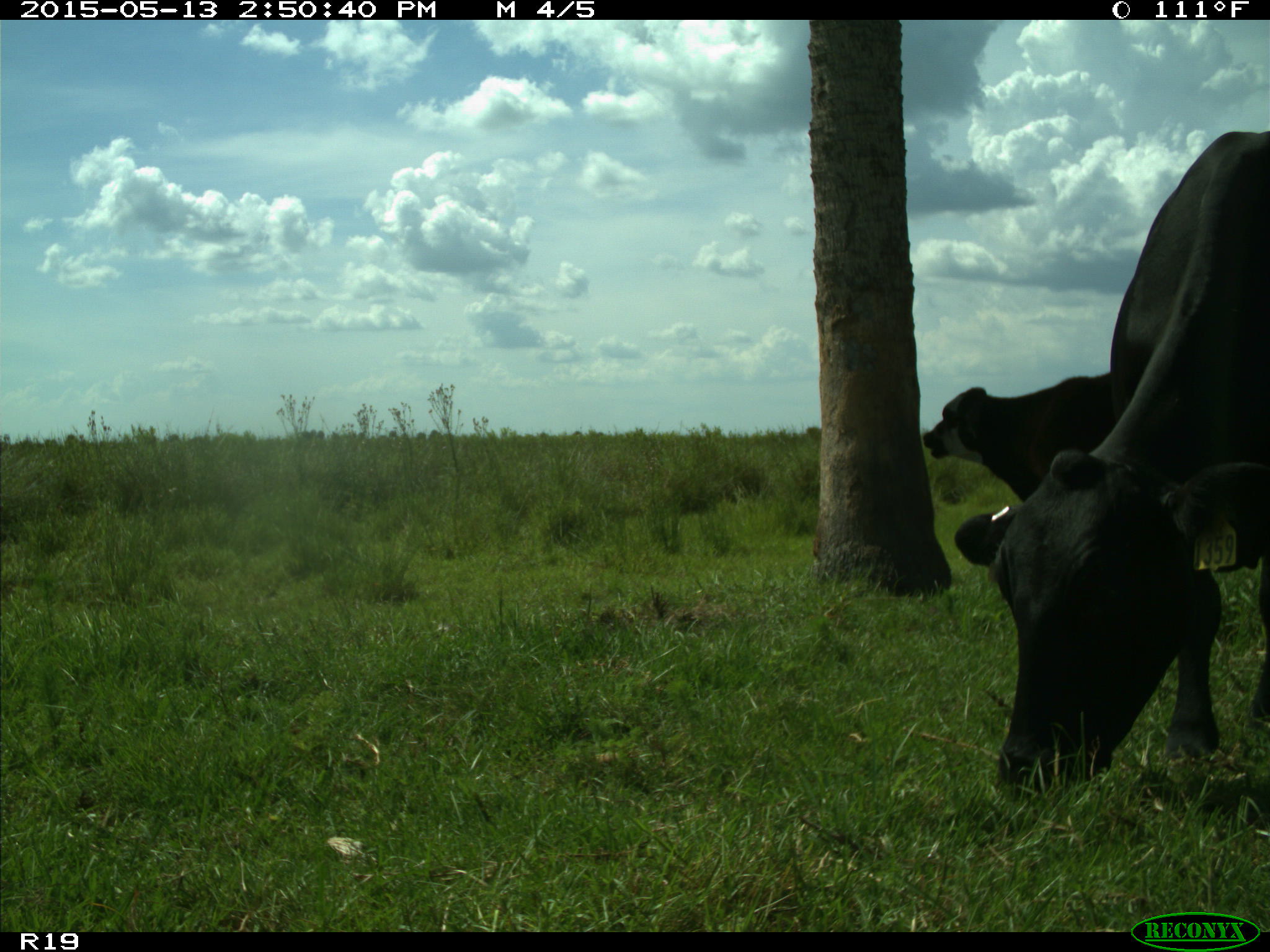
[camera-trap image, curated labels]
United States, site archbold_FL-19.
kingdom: Animalia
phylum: Chordata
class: Mammalia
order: Artiodactyla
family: Bovidae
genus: Bos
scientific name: Bos taurus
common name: domestic cow